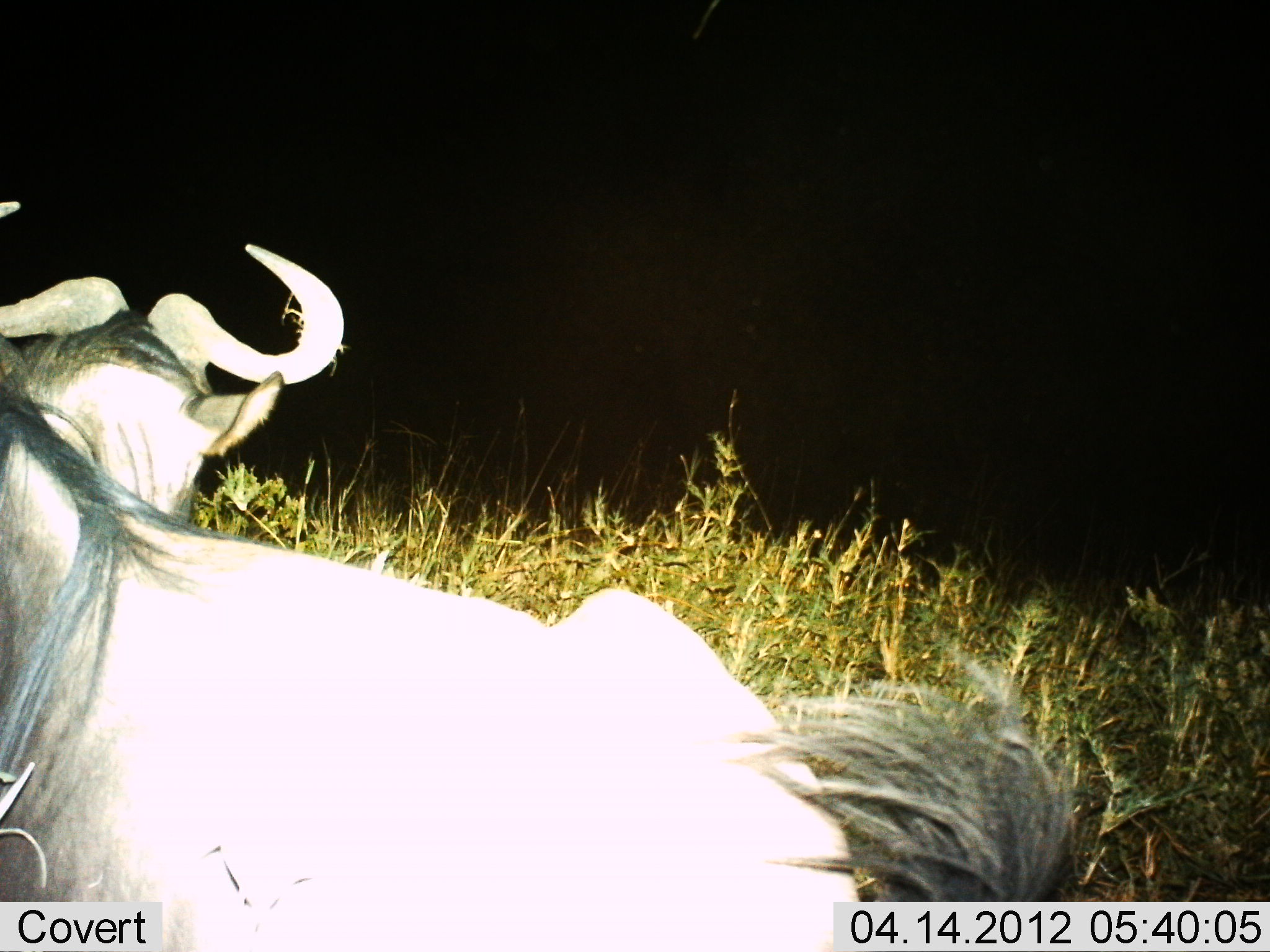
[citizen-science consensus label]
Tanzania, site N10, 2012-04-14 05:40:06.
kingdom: Animalia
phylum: Chordata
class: Mammalia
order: Artiodactyla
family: Bovidae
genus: Connochaetes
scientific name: Connochaetes taurinus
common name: blue wildebeest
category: wildebeest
Wildebeest (blue wildebeest) (Connochaetes taurinus), count 2. Behavior (volunteer vote fractions): standing 35%, resting 65%, moving 4%, interacting 4%. Young present (vote fraction): 0%. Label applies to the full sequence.